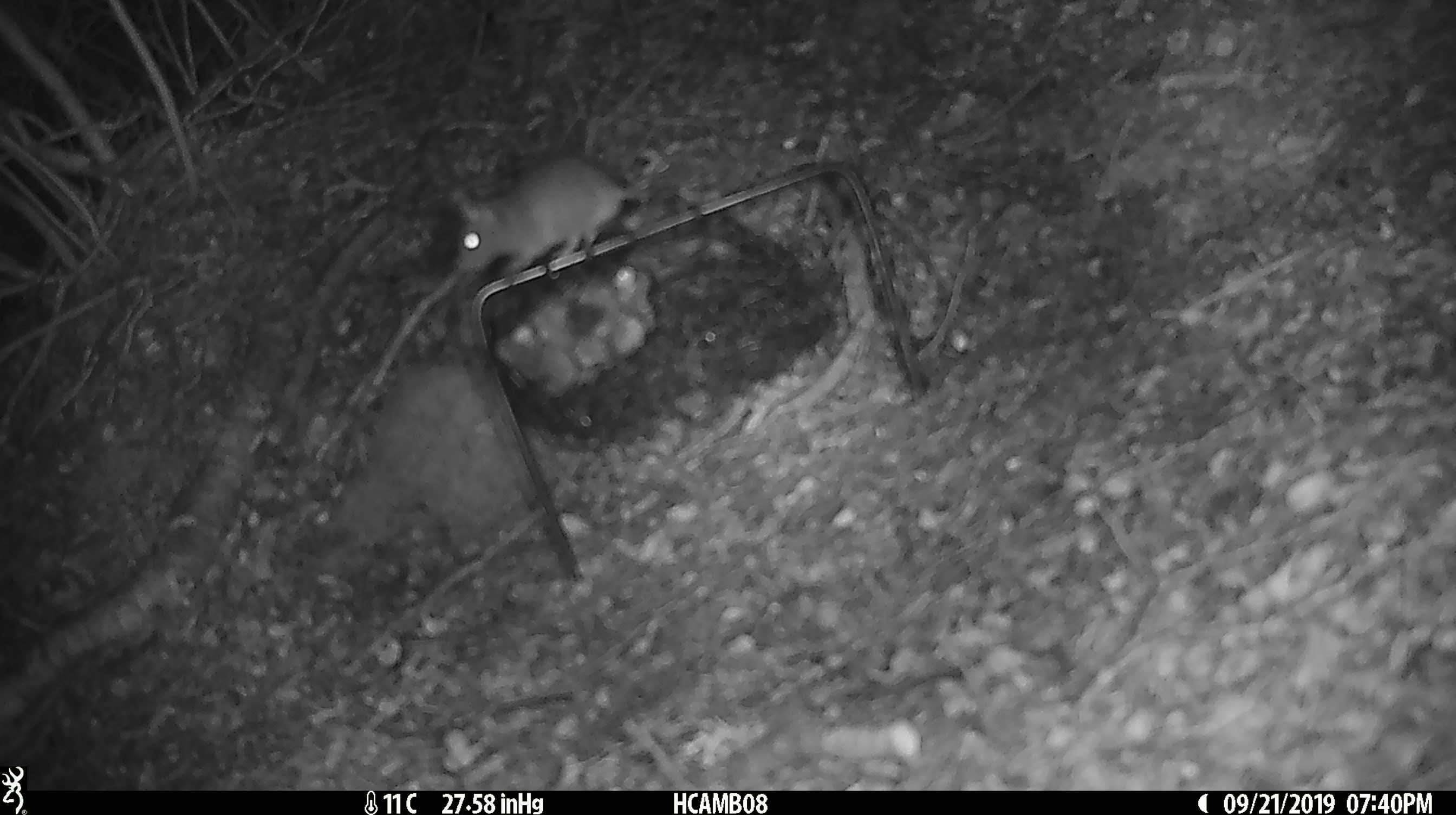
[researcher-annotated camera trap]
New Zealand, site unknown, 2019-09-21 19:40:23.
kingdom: Animalia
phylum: Chordata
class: Mammalia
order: Rodentia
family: Muridae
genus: Mus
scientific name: Mus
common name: mouse